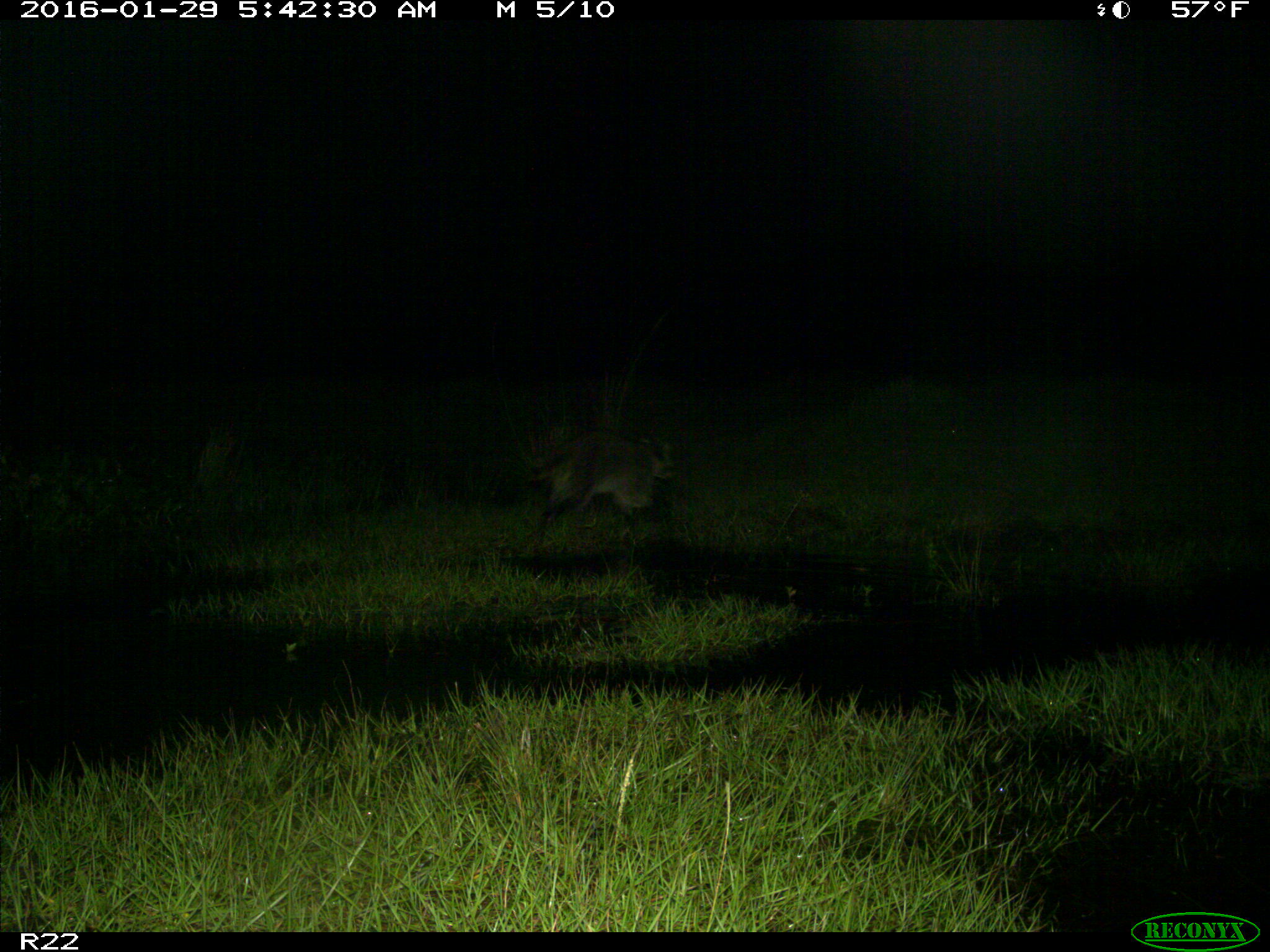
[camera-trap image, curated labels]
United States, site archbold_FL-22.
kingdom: Animalia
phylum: Chordata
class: Mammalia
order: Carnivora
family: Procyonidae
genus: Procyon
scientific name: Procyon lotor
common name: common raccoon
Procyon lotor (common raccoon).